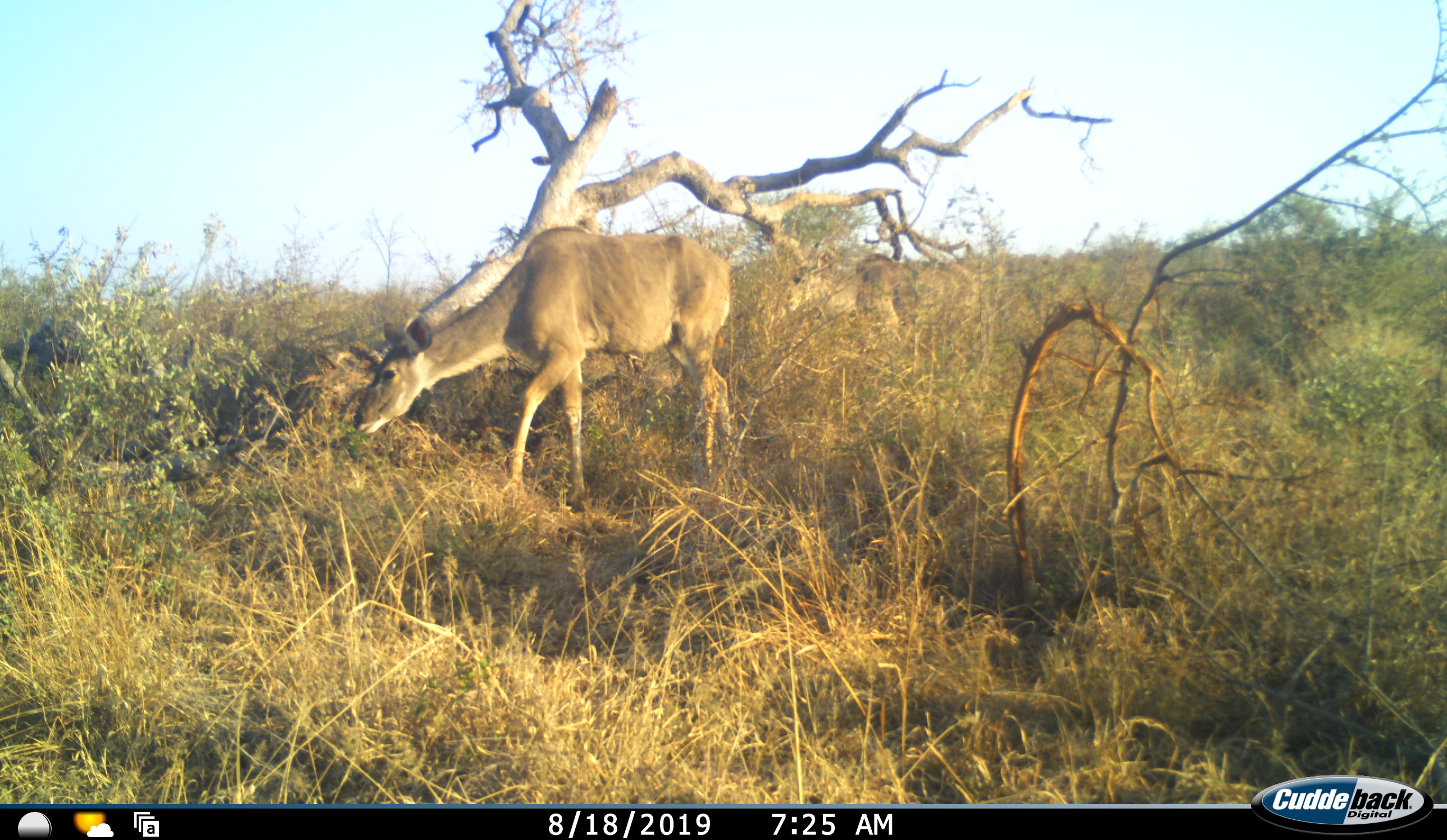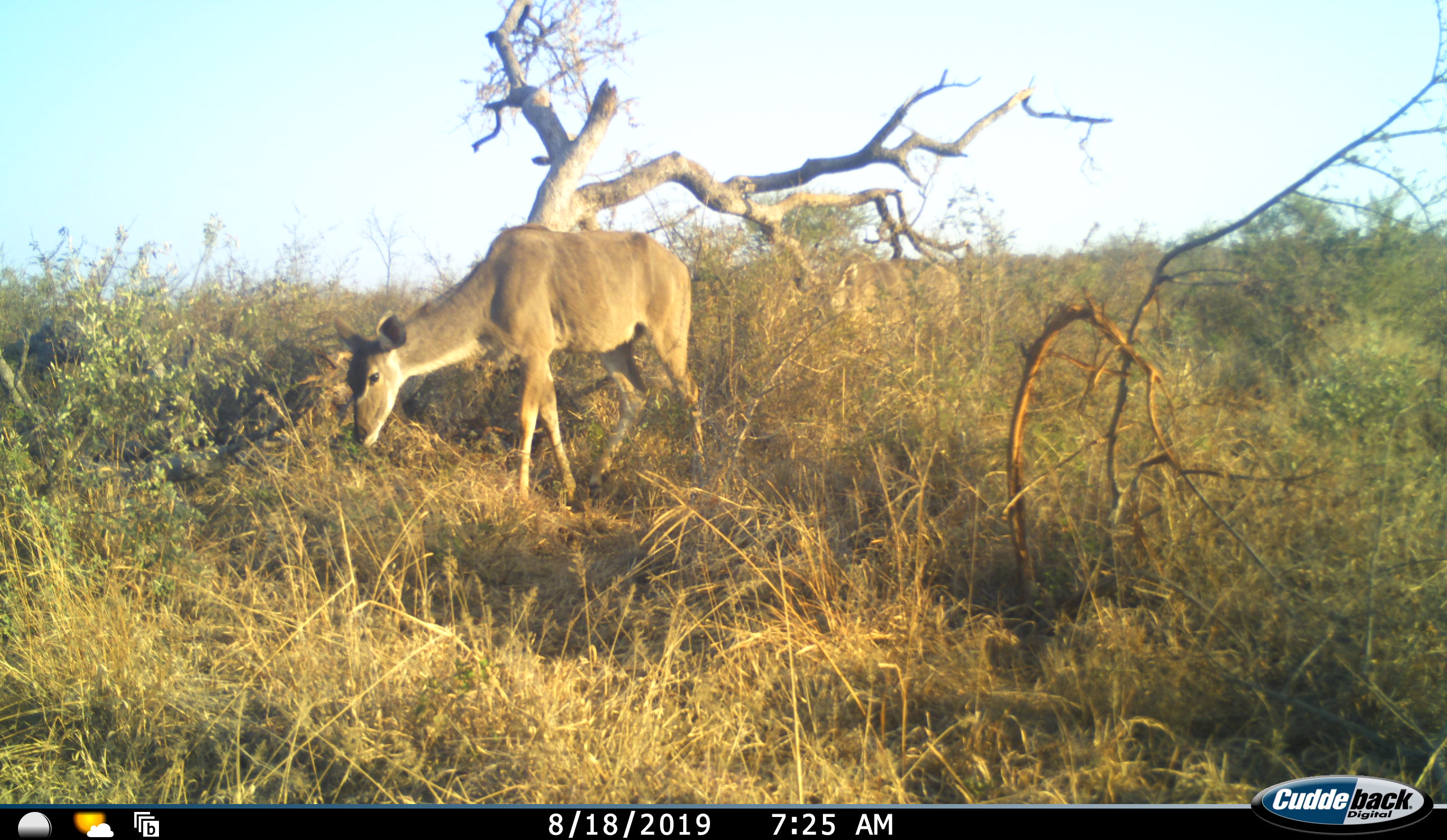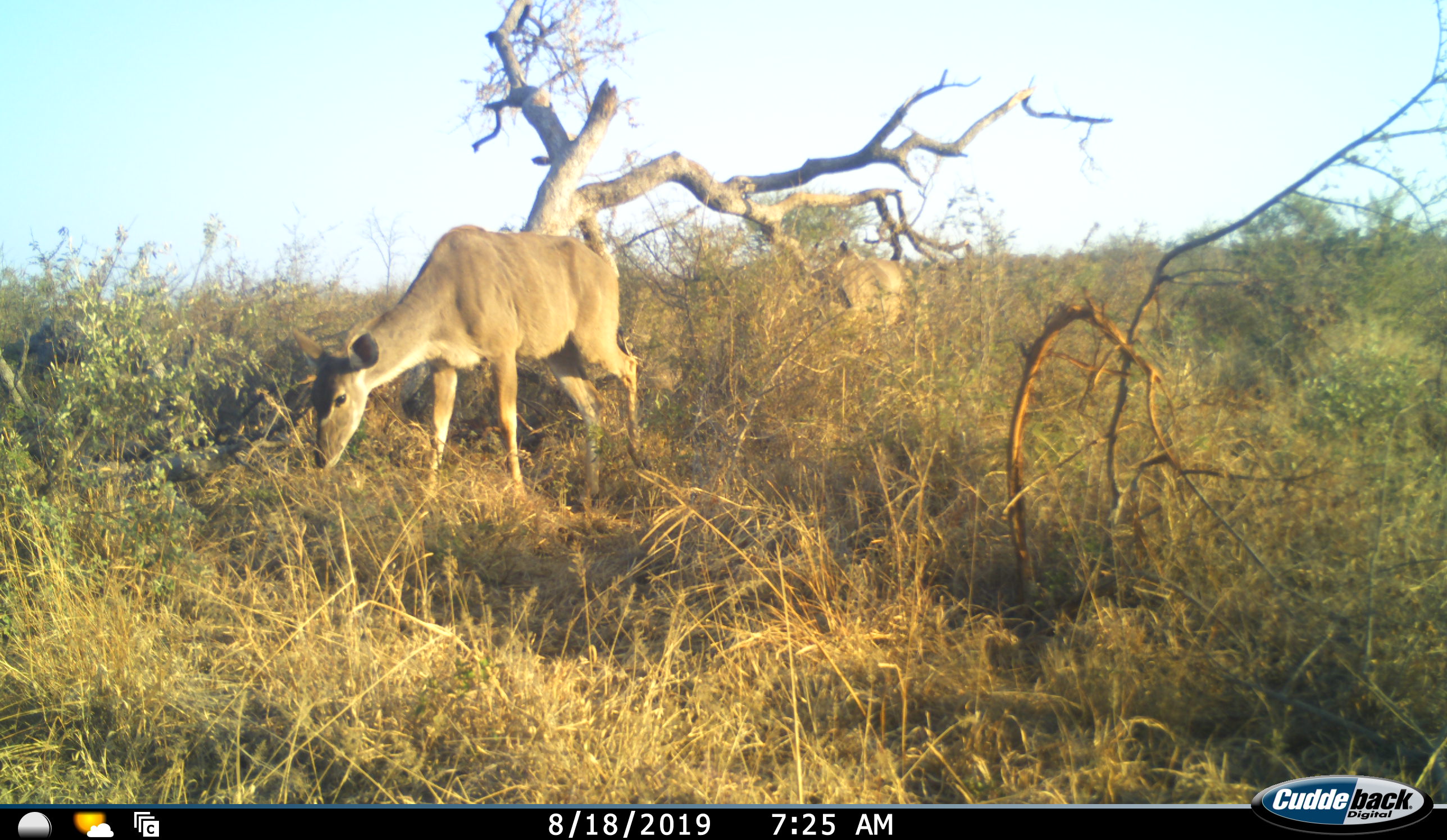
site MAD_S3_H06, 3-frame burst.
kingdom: Animalia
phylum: Chordata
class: Mammalia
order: Artiodactyla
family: Bovidae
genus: Tragelaphus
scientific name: Tragelaphus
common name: kudu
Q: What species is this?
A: Kudu (Tragelaphus).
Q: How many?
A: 2.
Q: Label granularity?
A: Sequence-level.